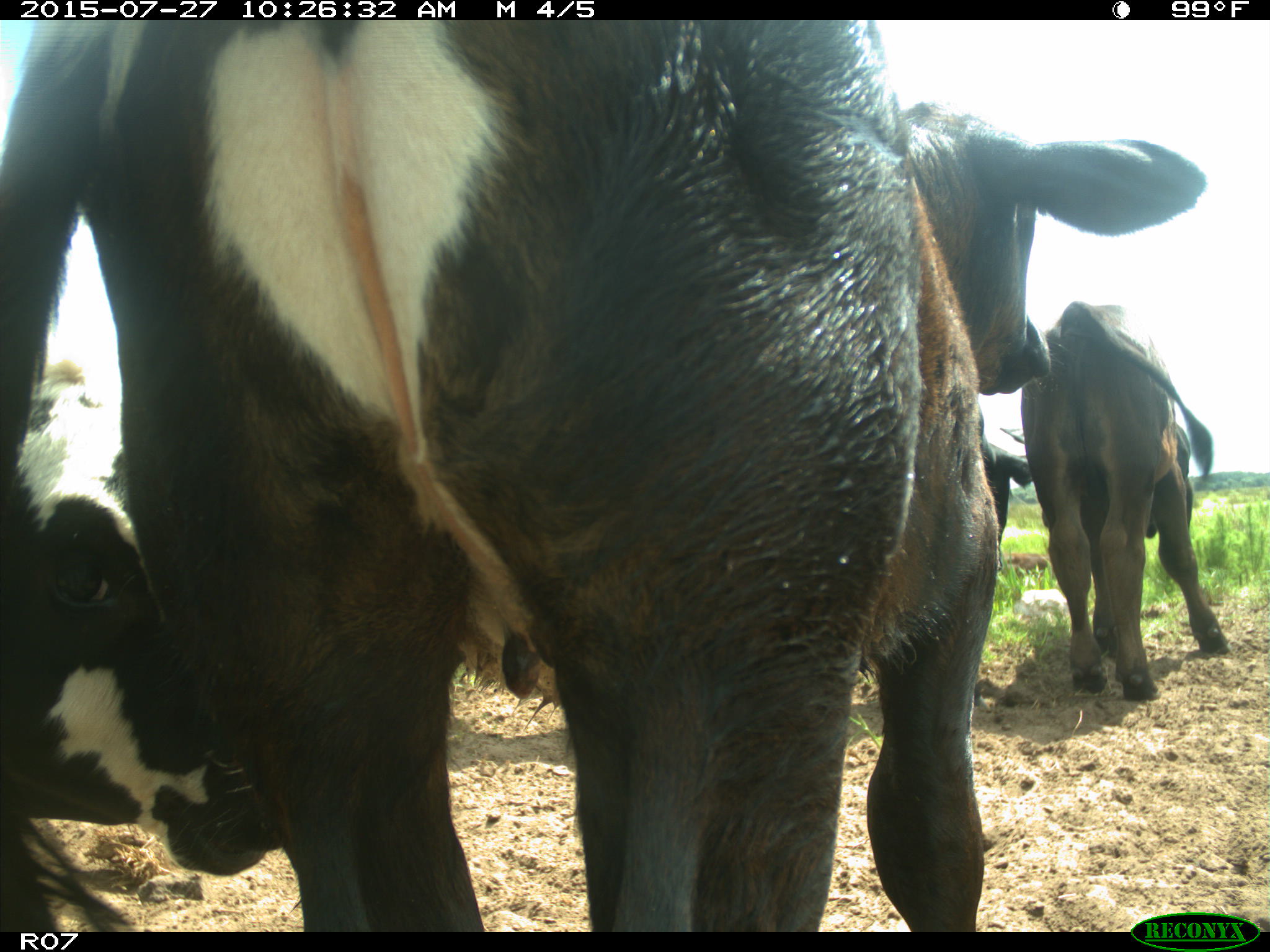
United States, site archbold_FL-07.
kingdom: Animalia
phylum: Chordata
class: Mammalia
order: Artiodactyla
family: Bovidae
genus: Bos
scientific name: Bos taurus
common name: domestic cow